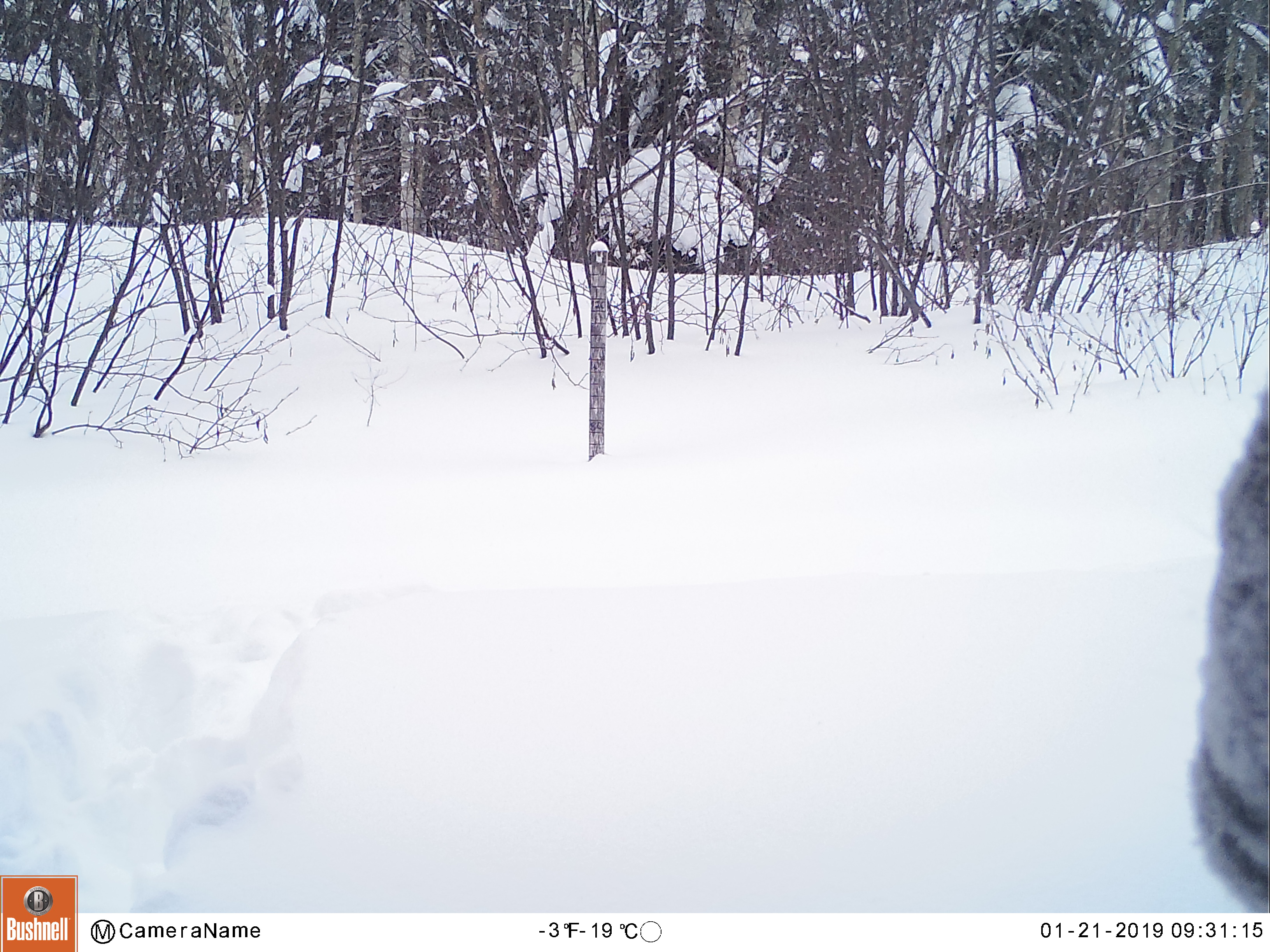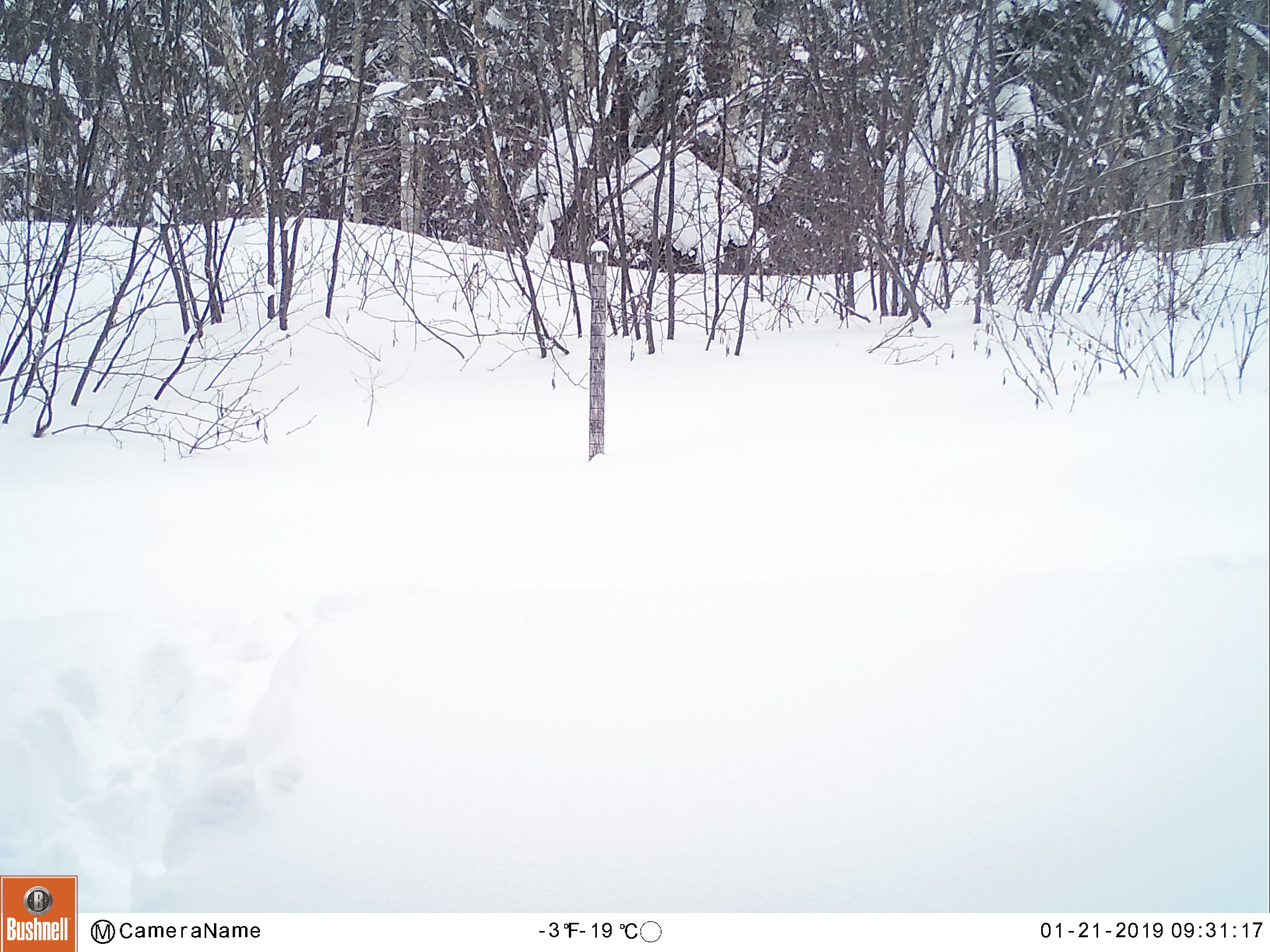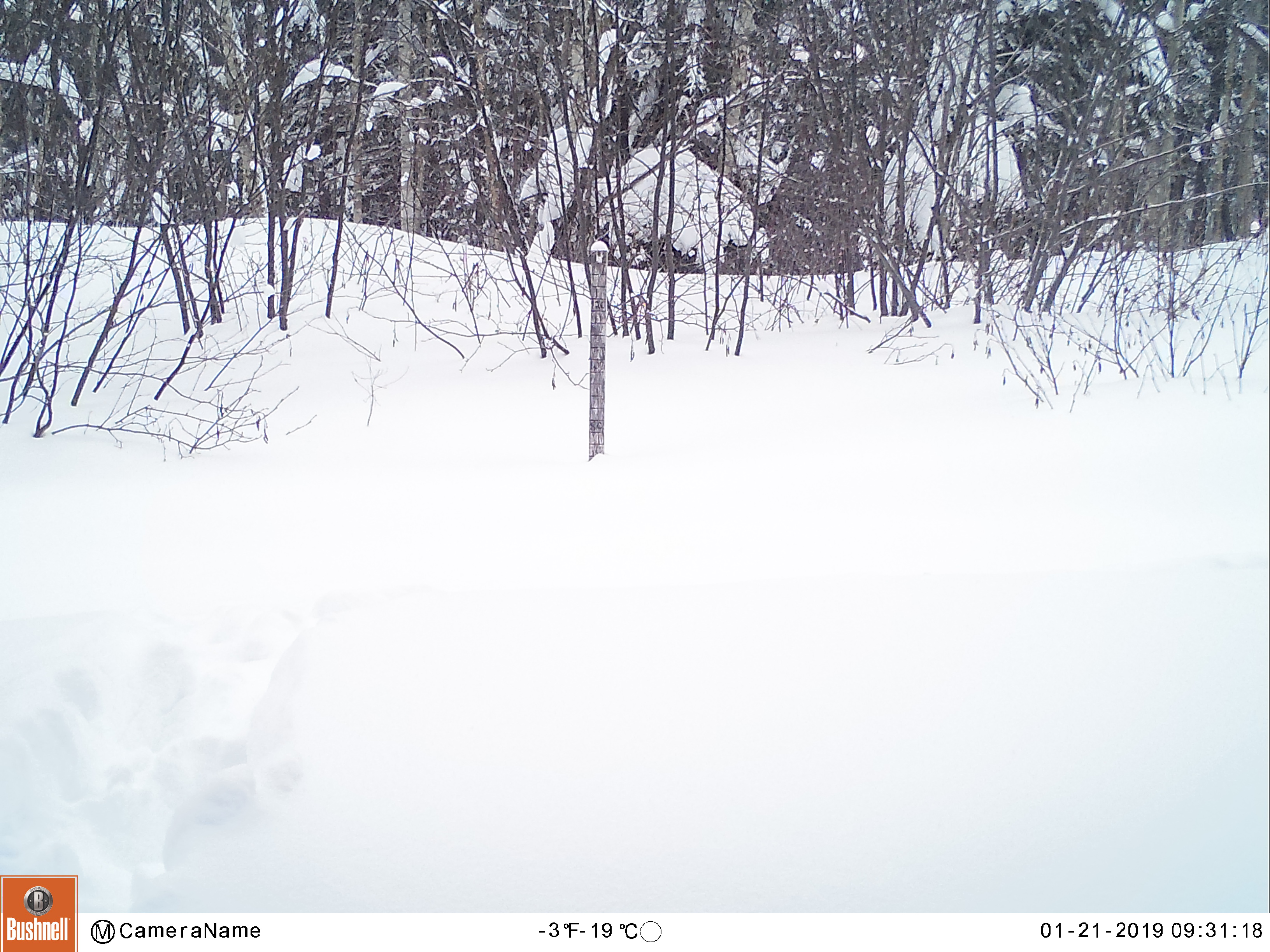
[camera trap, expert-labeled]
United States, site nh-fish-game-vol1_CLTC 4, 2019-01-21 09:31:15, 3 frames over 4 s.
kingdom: Animalia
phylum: Chordata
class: Mammalia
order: Artiodactyla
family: Cervidae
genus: Alces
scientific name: Alces alces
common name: moose